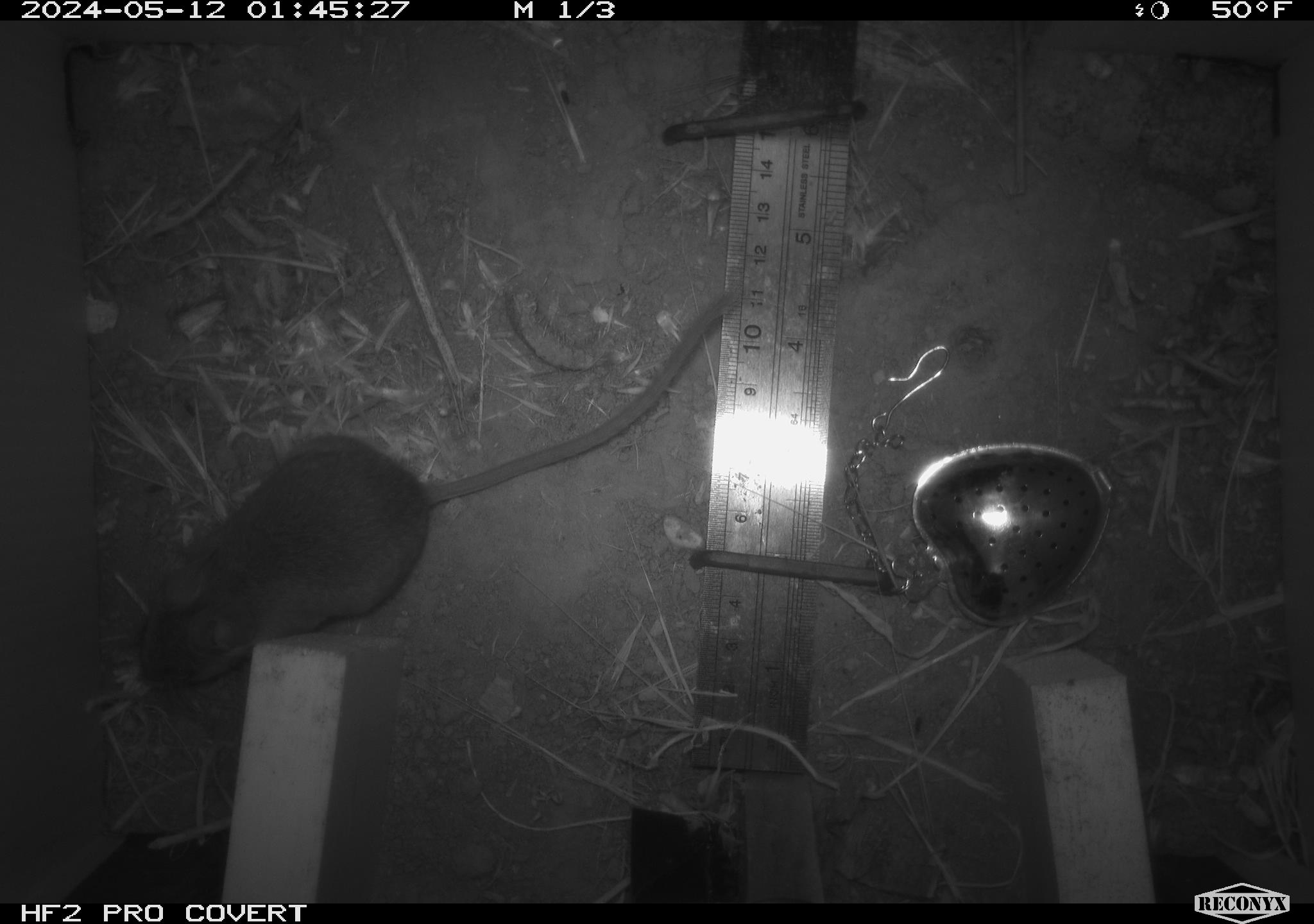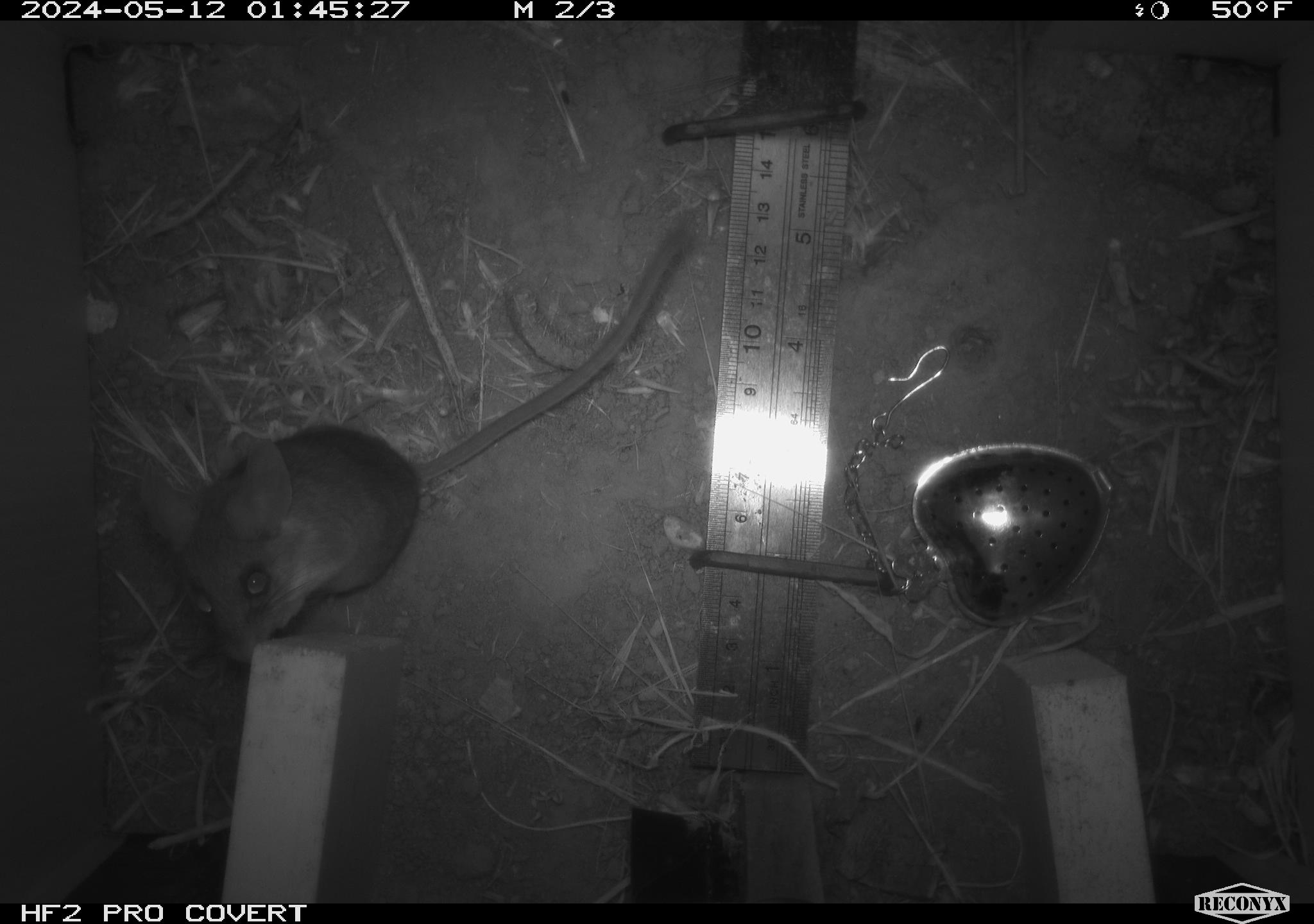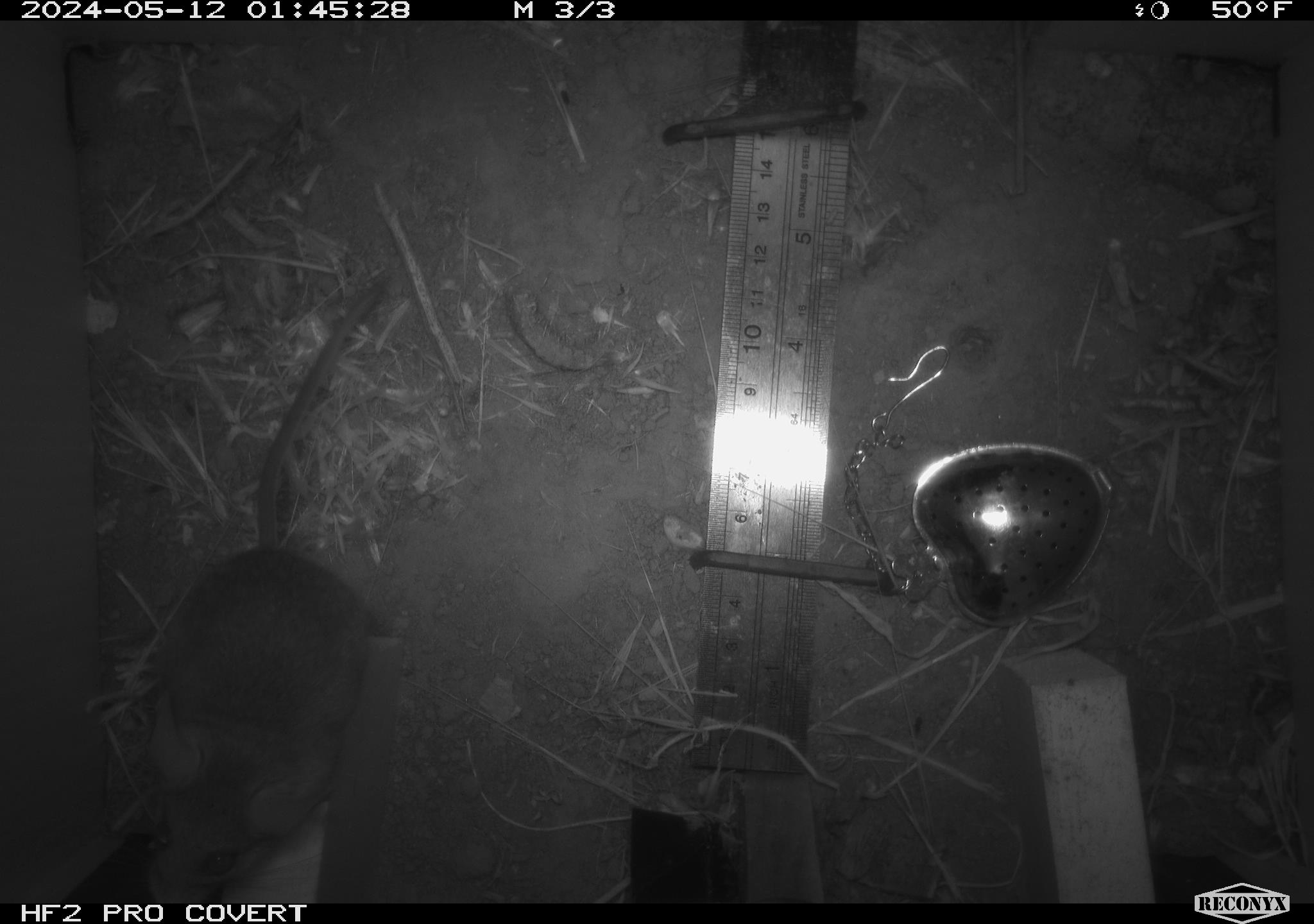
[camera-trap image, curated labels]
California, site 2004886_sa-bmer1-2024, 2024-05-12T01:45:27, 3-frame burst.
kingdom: Animalia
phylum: Chordata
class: Mammalia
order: Rodentia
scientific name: Rodentia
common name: mouse species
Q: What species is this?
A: Mouse species (Rodentia).